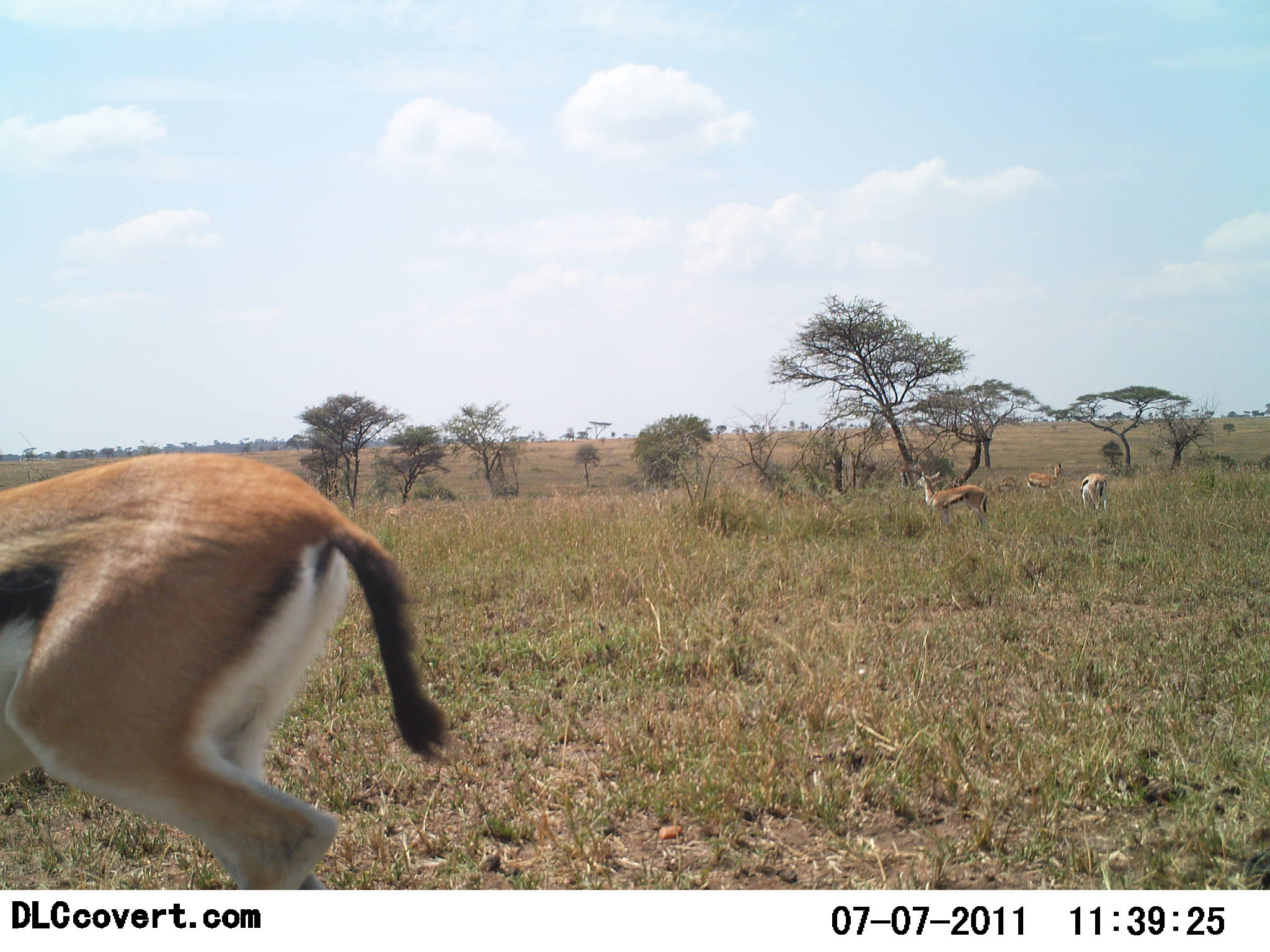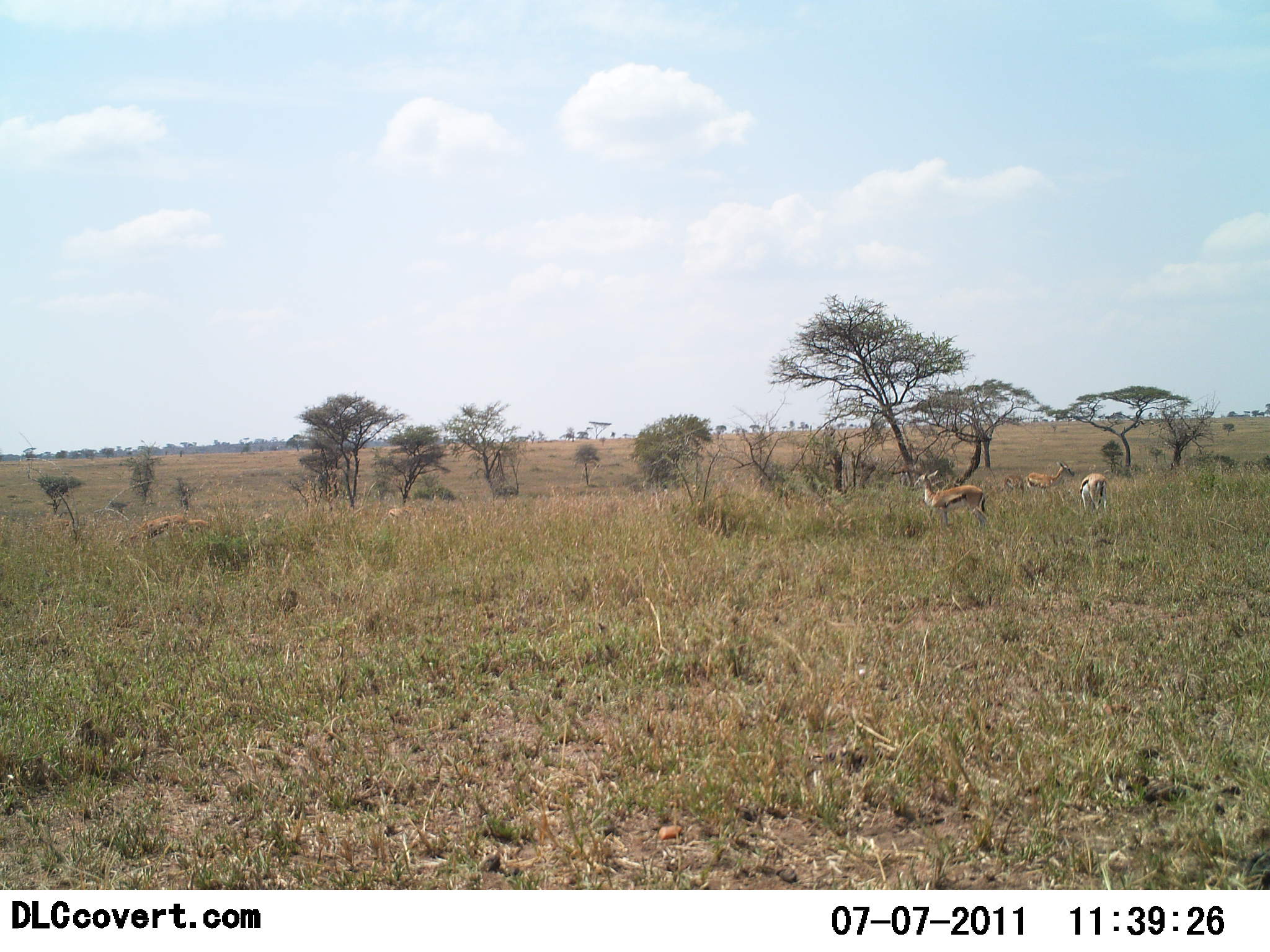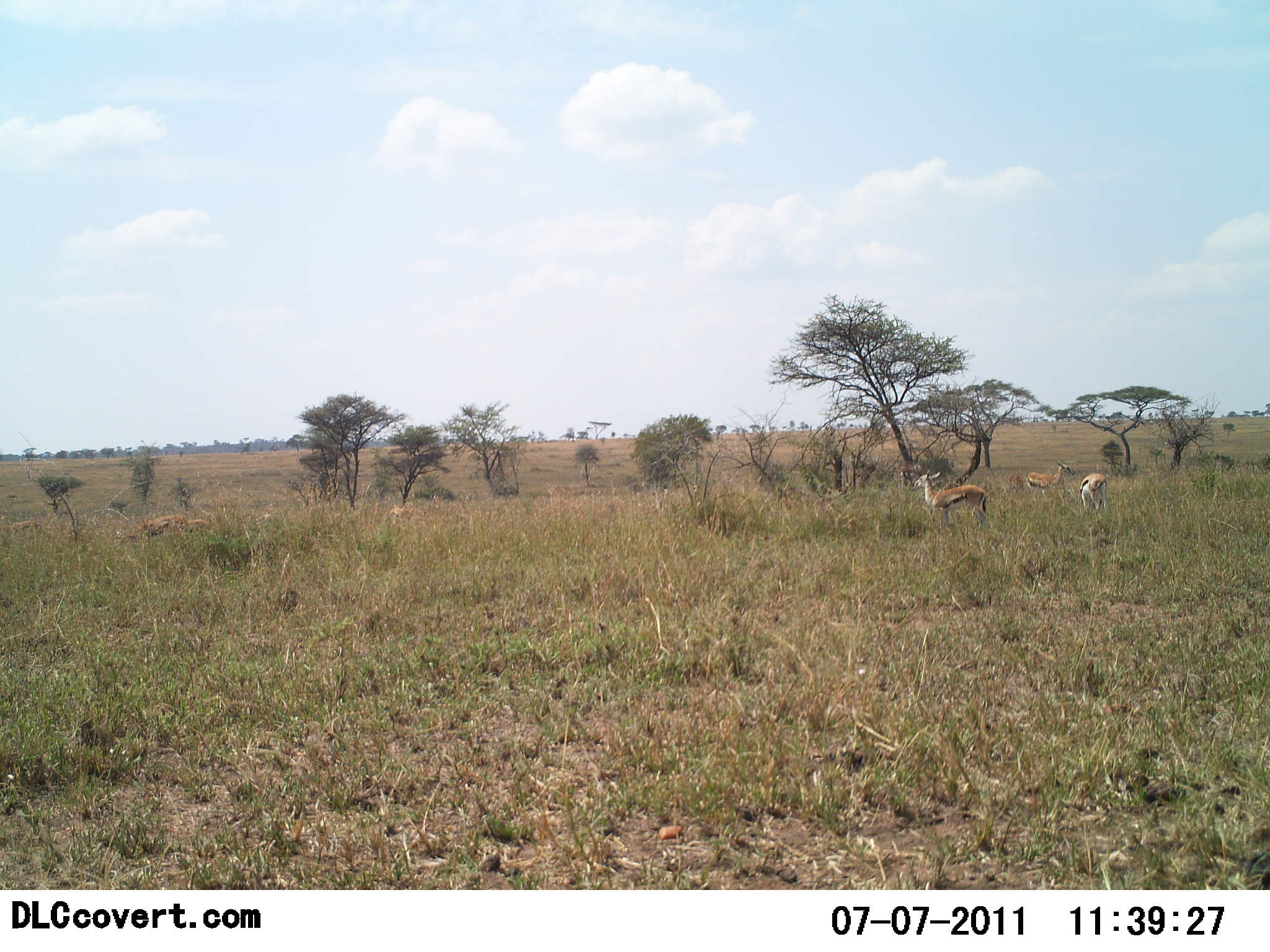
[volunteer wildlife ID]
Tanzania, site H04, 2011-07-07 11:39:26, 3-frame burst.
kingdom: Animalia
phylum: Chordata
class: Mammalia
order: Artiodactyla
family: Bovidae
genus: Eudorcas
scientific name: Eudorcas thomsonii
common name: thomson's gazelle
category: gazellethomsons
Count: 4.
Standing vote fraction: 82%.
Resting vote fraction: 9%.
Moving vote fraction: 73%.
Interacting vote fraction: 0%.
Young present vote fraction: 0%.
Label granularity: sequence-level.